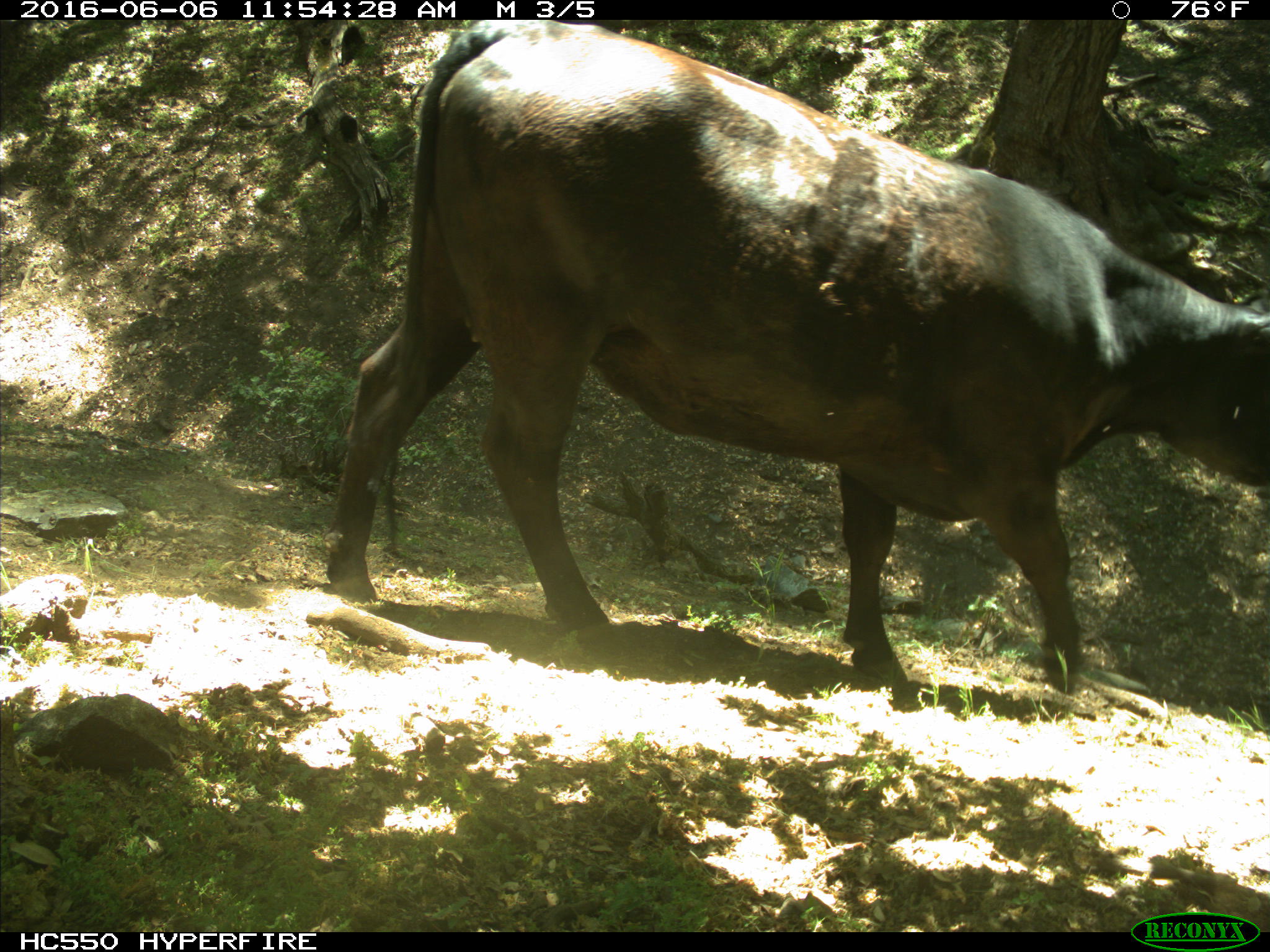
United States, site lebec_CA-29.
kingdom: Animalia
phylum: Chordata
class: Mammalia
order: Artiodactyla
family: Bovidae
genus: Bos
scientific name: Bos taurus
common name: domestic cow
Bos taurus (domestic cow).